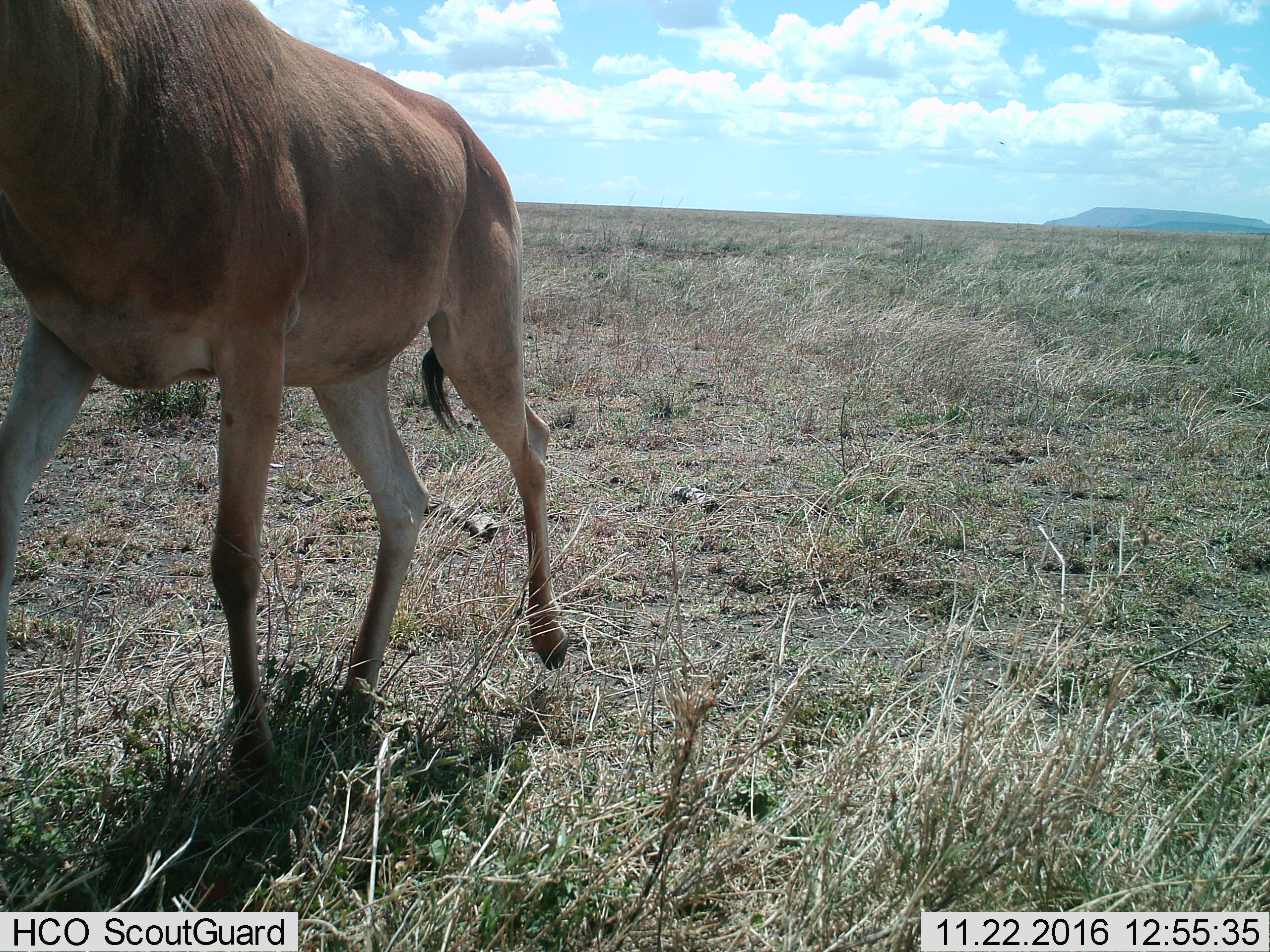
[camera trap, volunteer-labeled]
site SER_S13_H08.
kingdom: Animalia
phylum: Chordata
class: Mammalia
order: Artiodactyla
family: Bovidae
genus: Alcelaphus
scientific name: Alcelaphus buselaphus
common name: hartebeest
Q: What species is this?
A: Hartebeest (Alcelaphus buselaphus).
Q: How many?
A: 1.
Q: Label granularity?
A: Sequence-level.